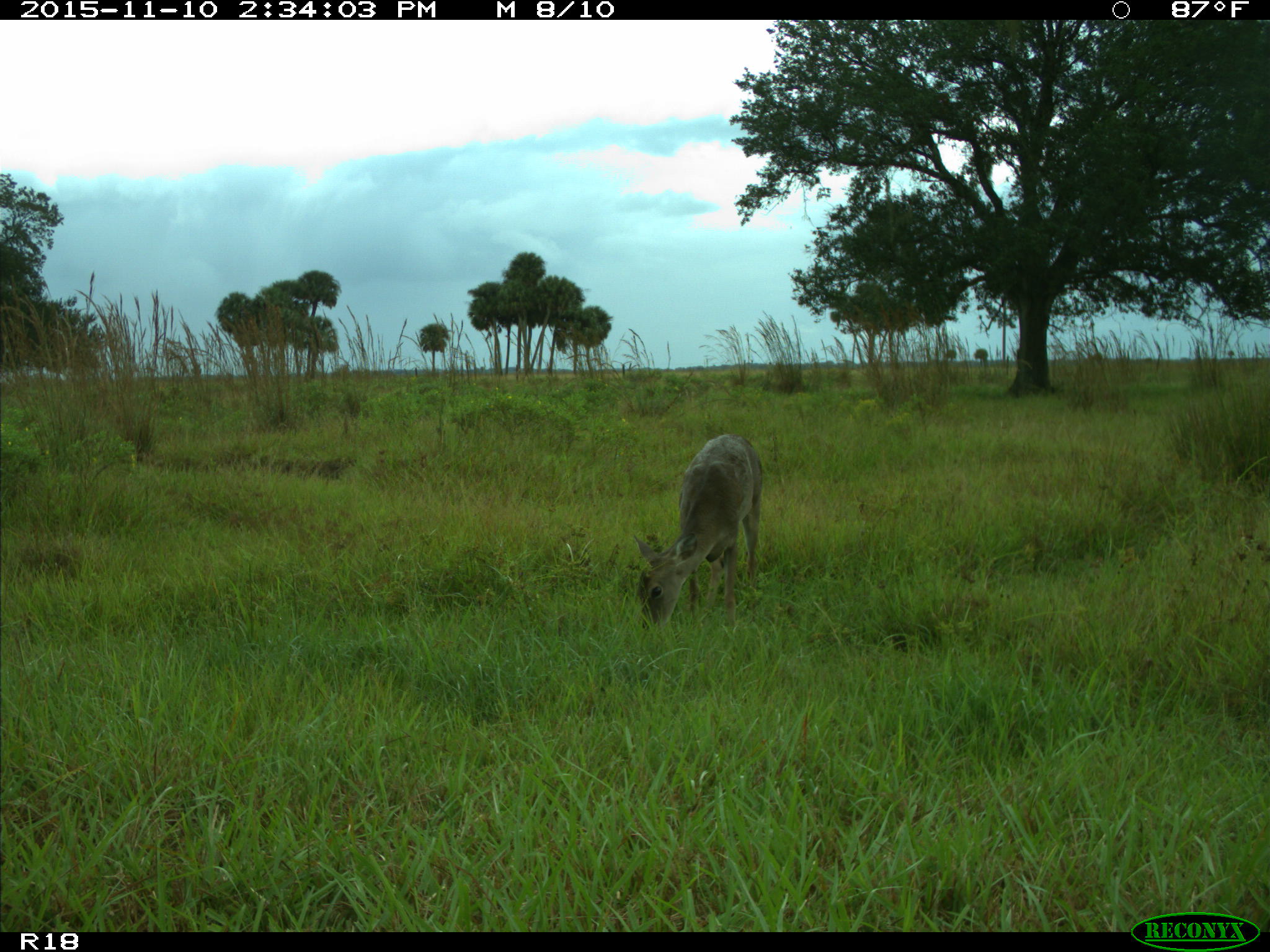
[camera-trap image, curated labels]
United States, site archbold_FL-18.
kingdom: Animalia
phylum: Chordata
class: Mammalia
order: Artiodactyla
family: Cervidae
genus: Odocoileus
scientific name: Odocoileus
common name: deer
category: unidentified deer